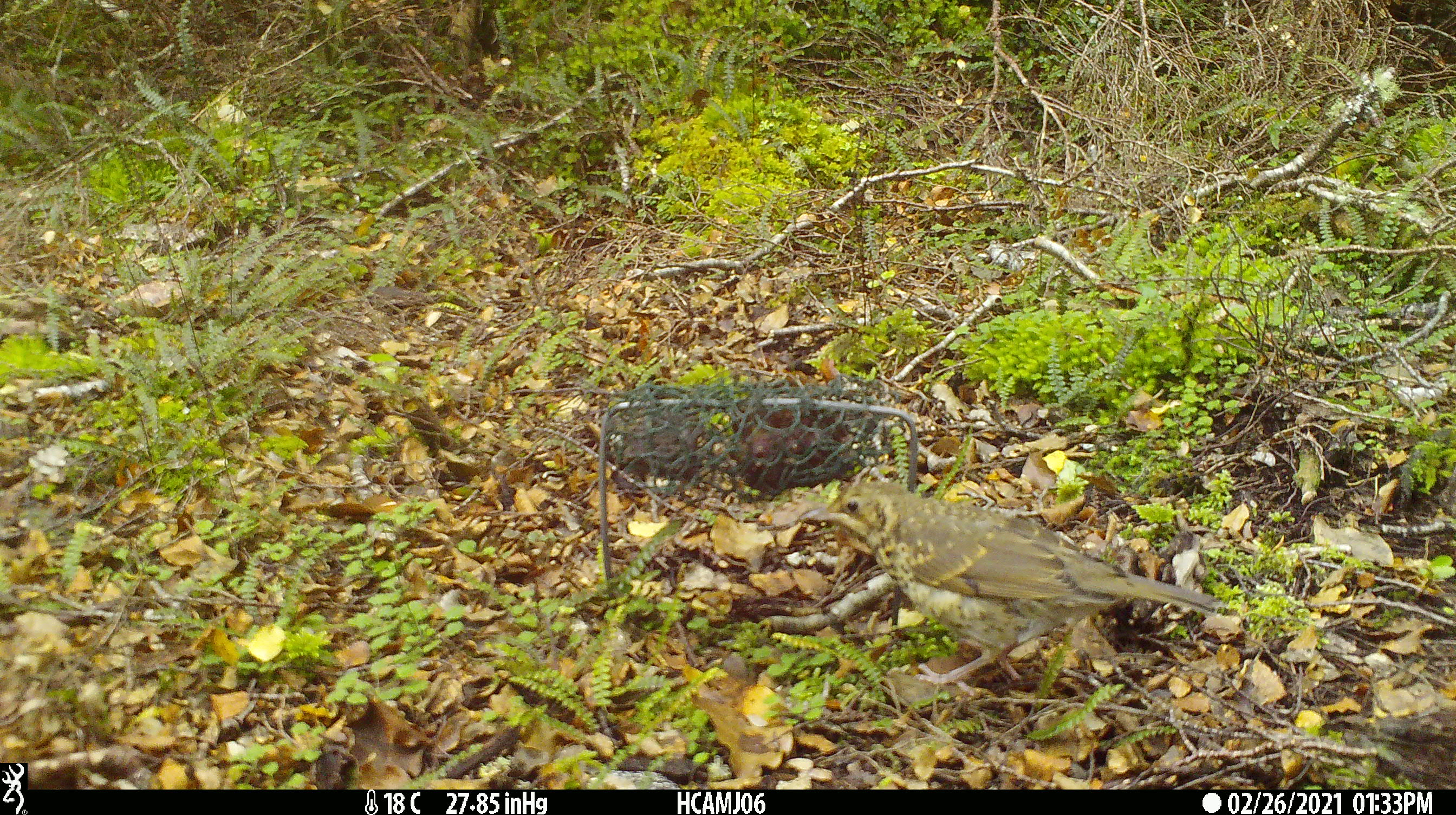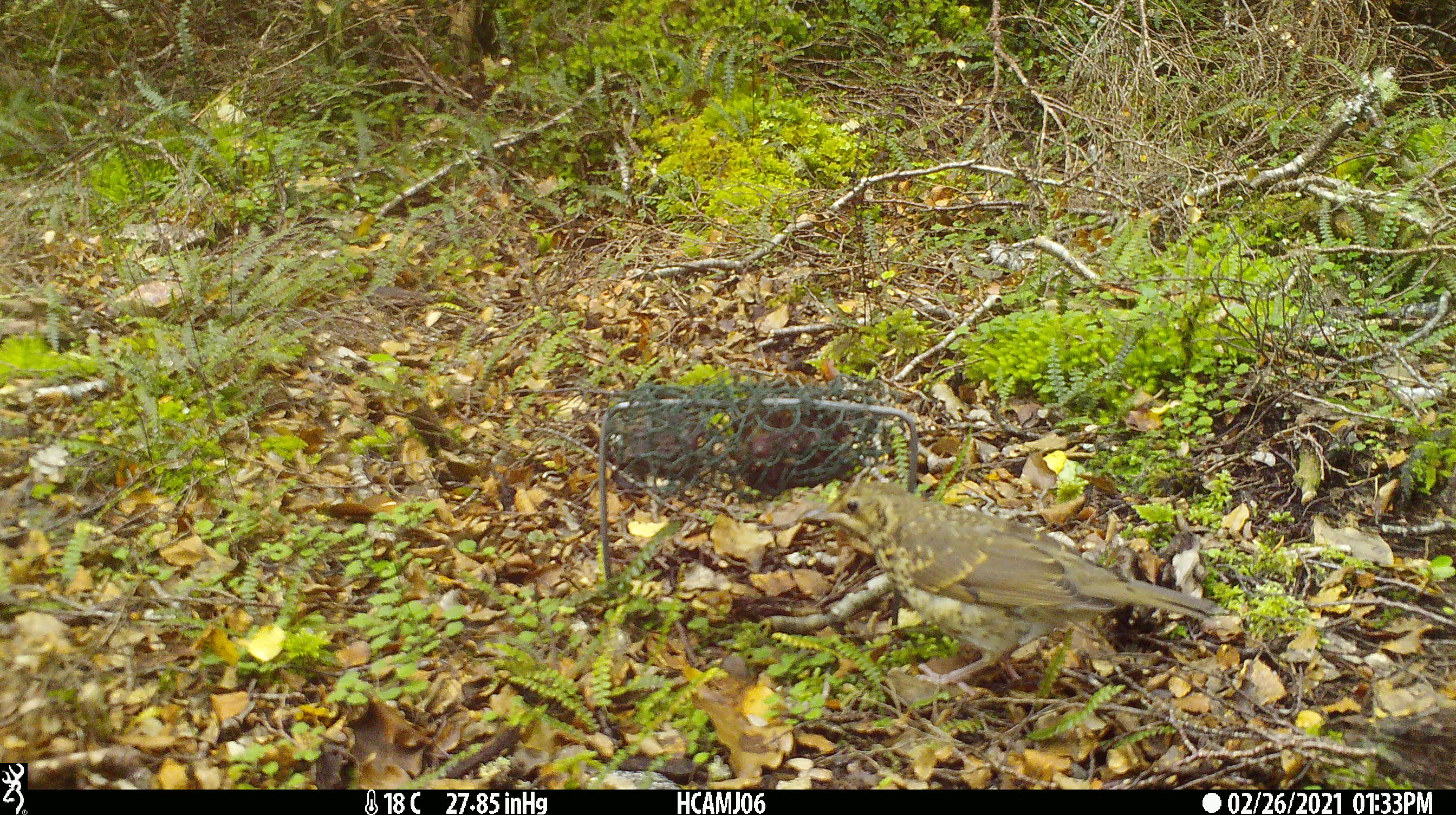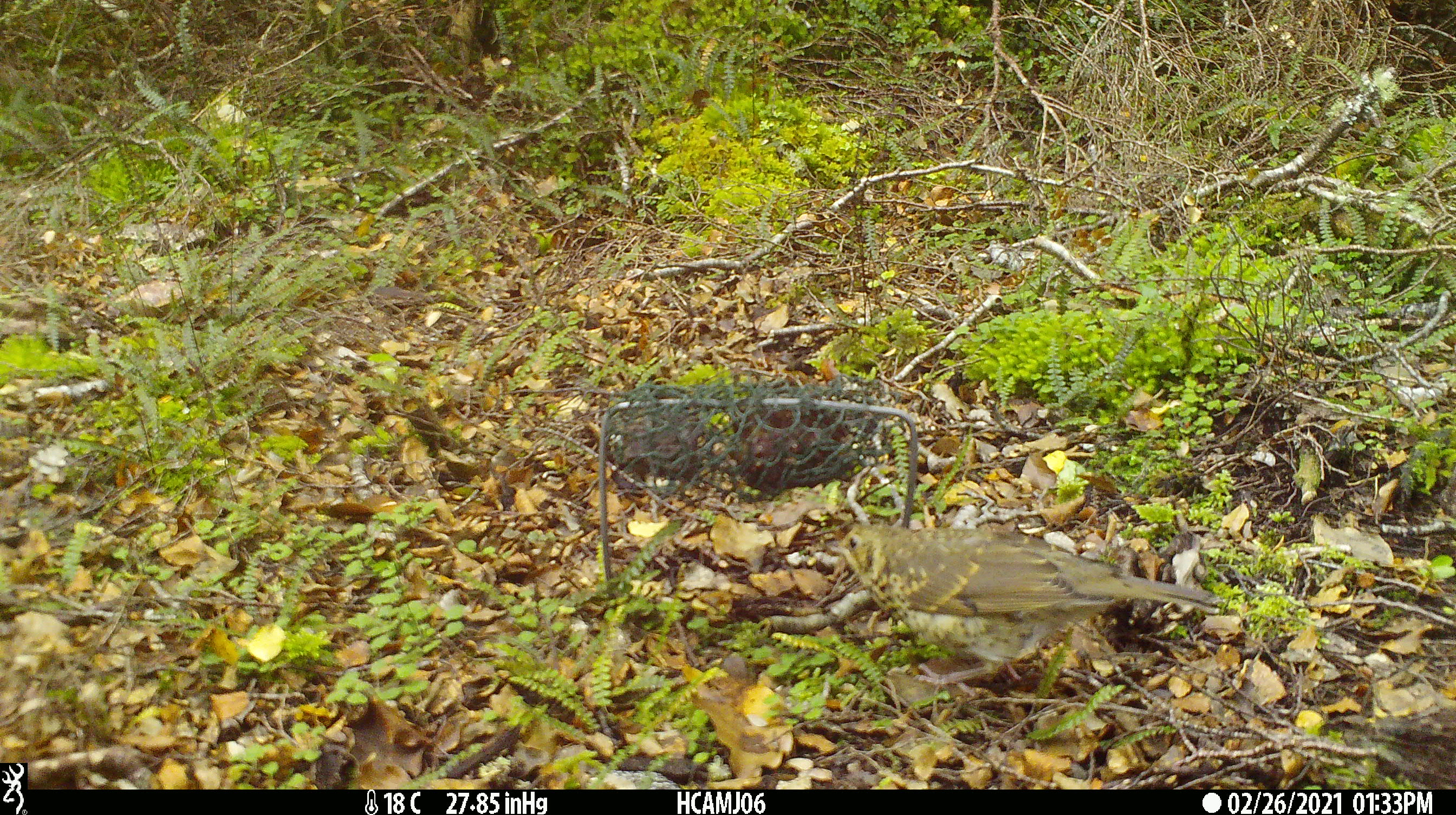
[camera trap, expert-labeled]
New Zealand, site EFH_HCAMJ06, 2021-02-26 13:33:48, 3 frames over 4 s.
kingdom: Animalia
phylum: Chordata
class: Aves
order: Passeriformes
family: Turdidae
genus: Turdus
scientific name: Turdus philomelos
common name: song thrush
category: thrush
Thrush (song thrush) (Turdus philomelos).